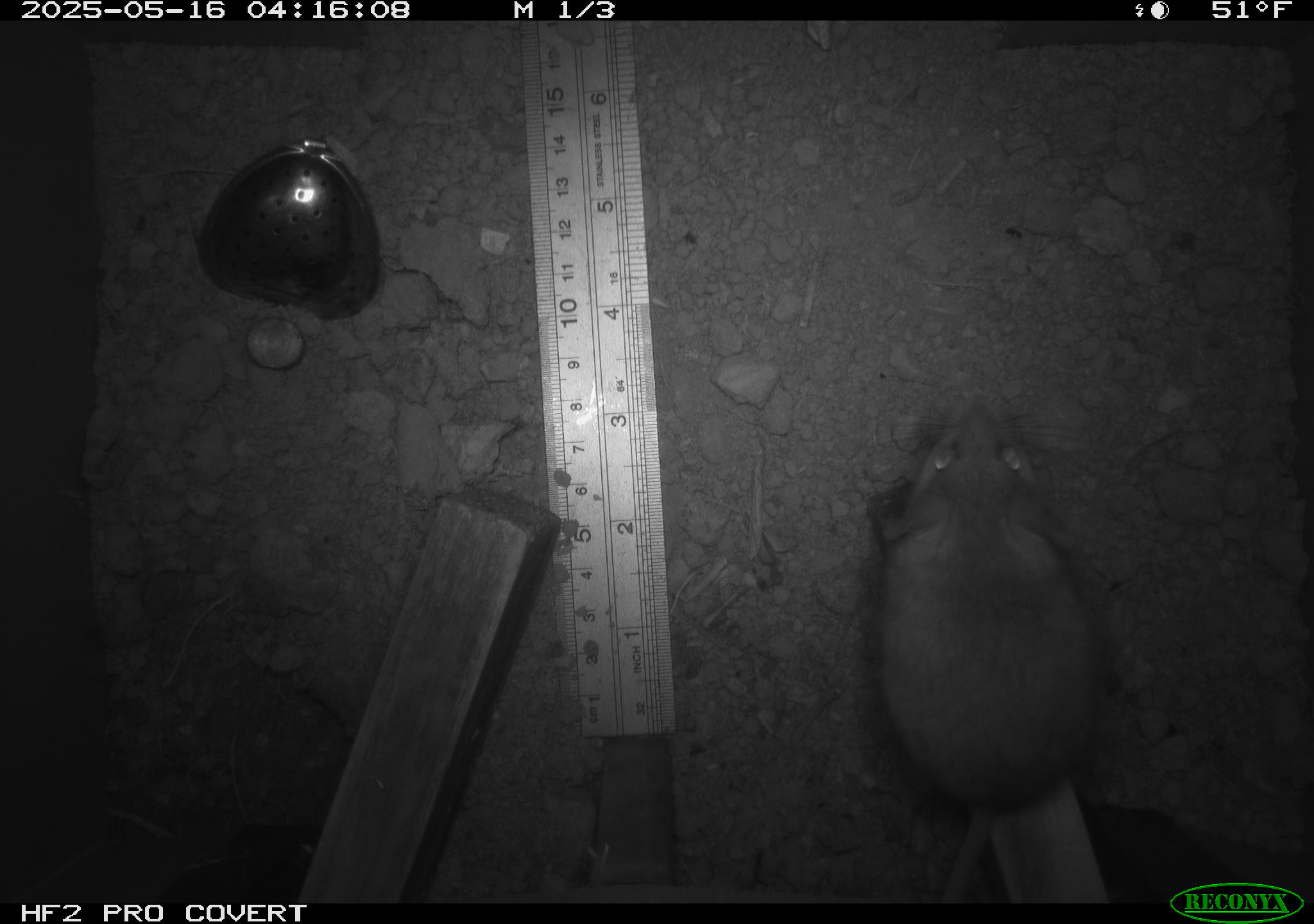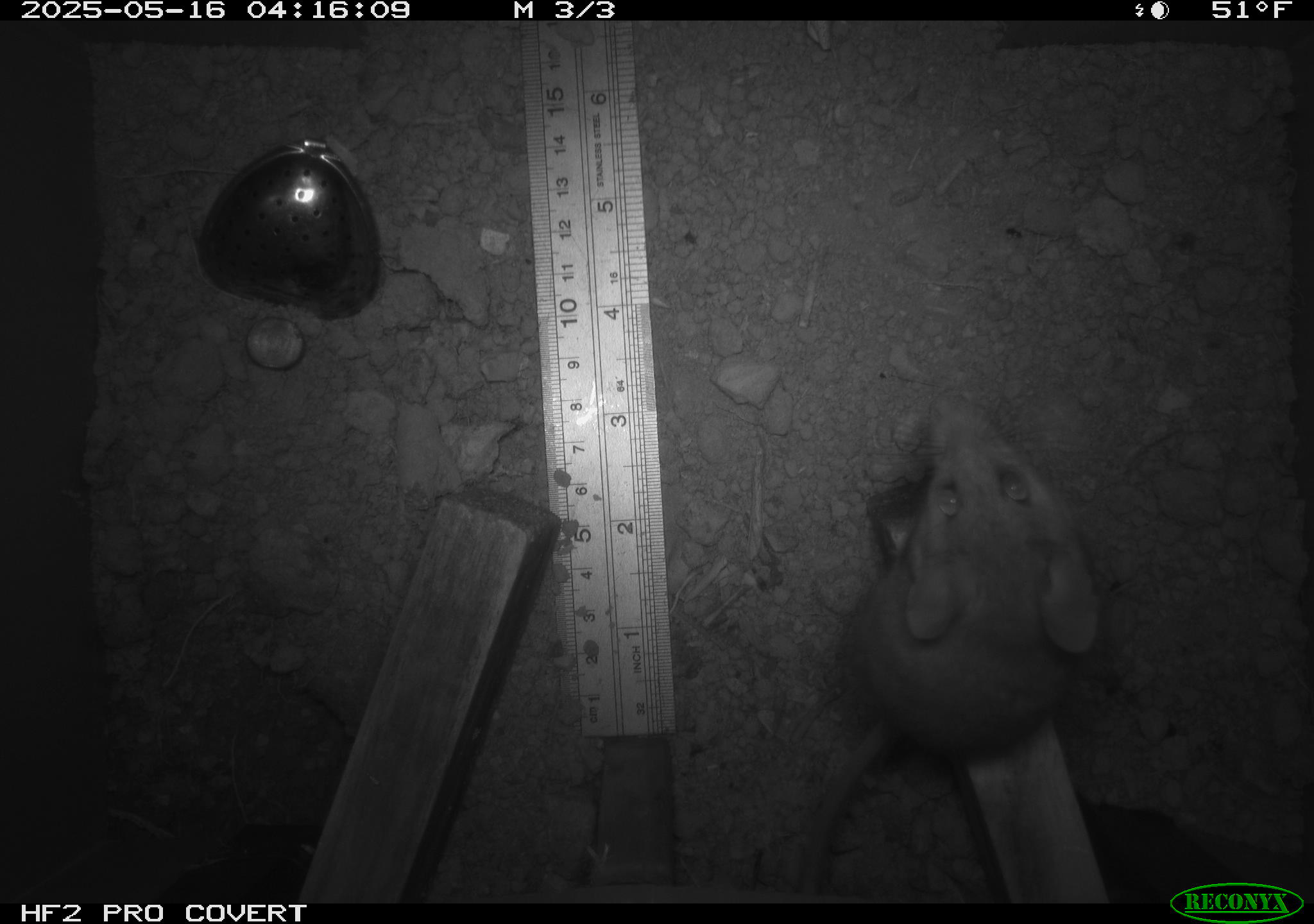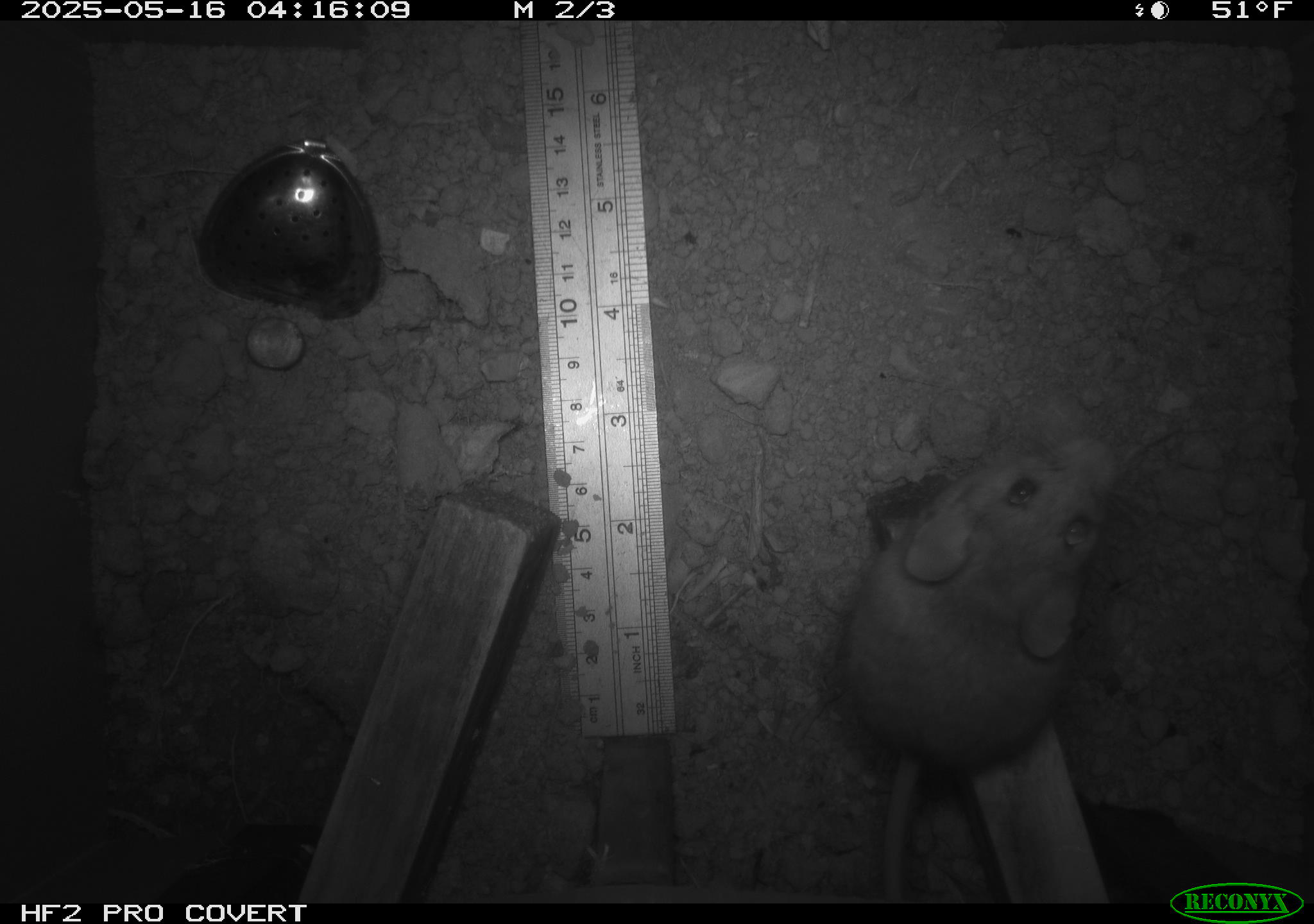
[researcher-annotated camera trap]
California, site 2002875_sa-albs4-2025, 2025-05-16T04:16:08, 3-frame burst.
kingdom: Animalia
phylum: Chordata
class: Mammalia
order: Rodentia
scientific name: Rodentia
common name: mouse species